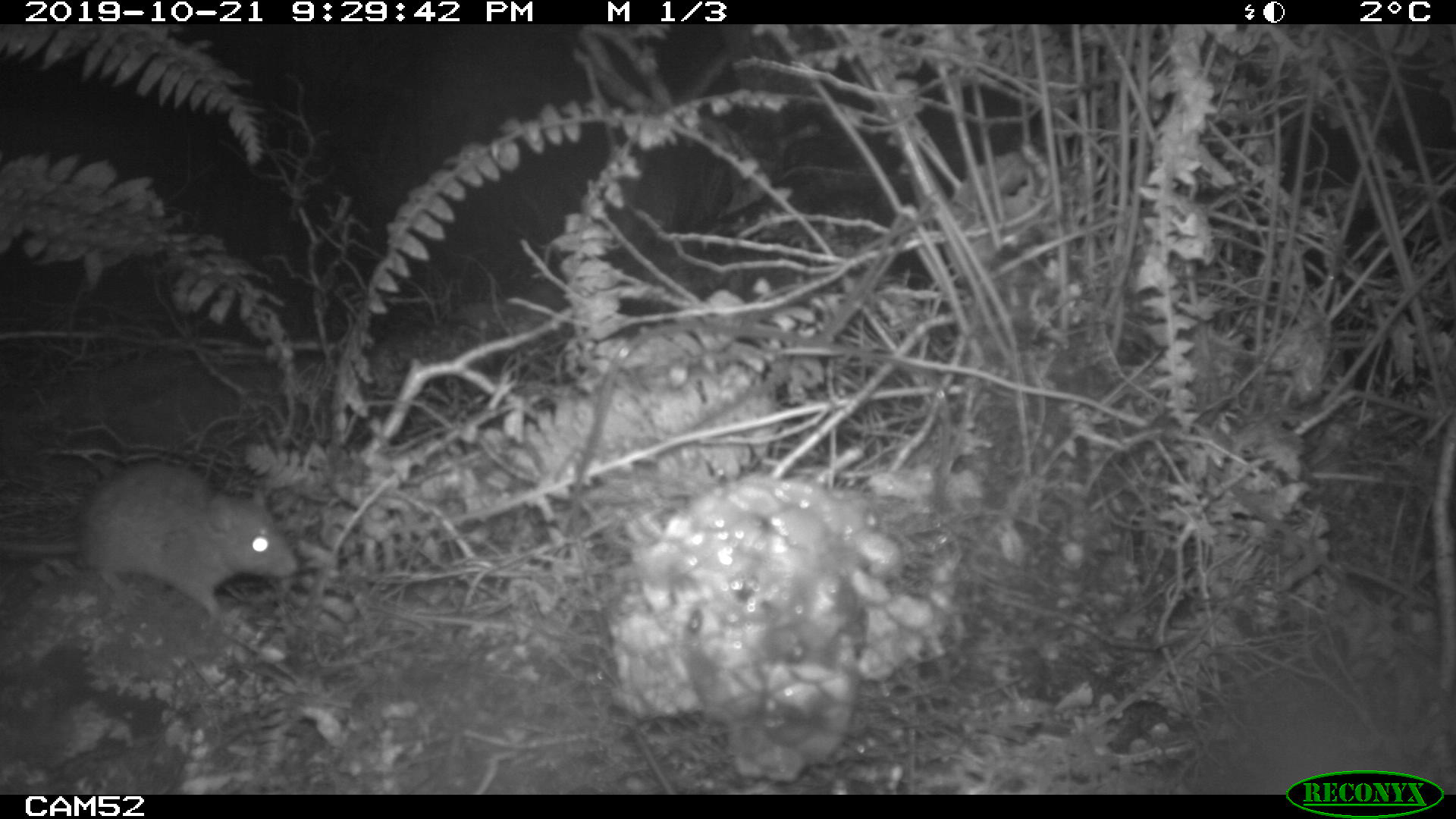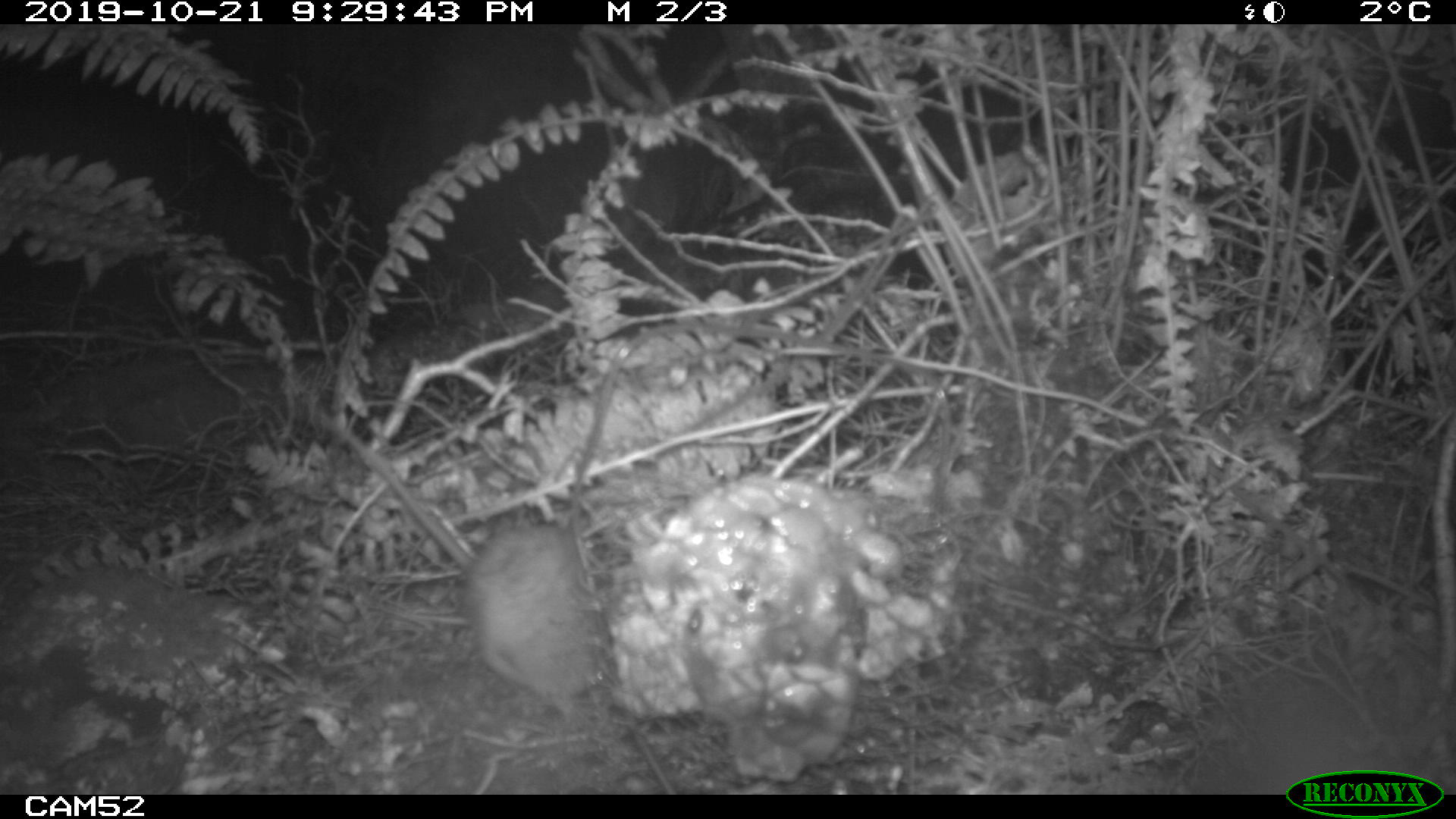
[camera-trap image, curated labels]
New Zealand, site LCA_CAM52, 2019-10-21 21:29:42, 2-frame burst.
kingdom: Animalia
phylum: Chordata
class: Mammalia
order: Rodentia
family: Muridae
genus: Rattus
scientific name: Rattus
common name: rat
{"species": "rat (Rattus)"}